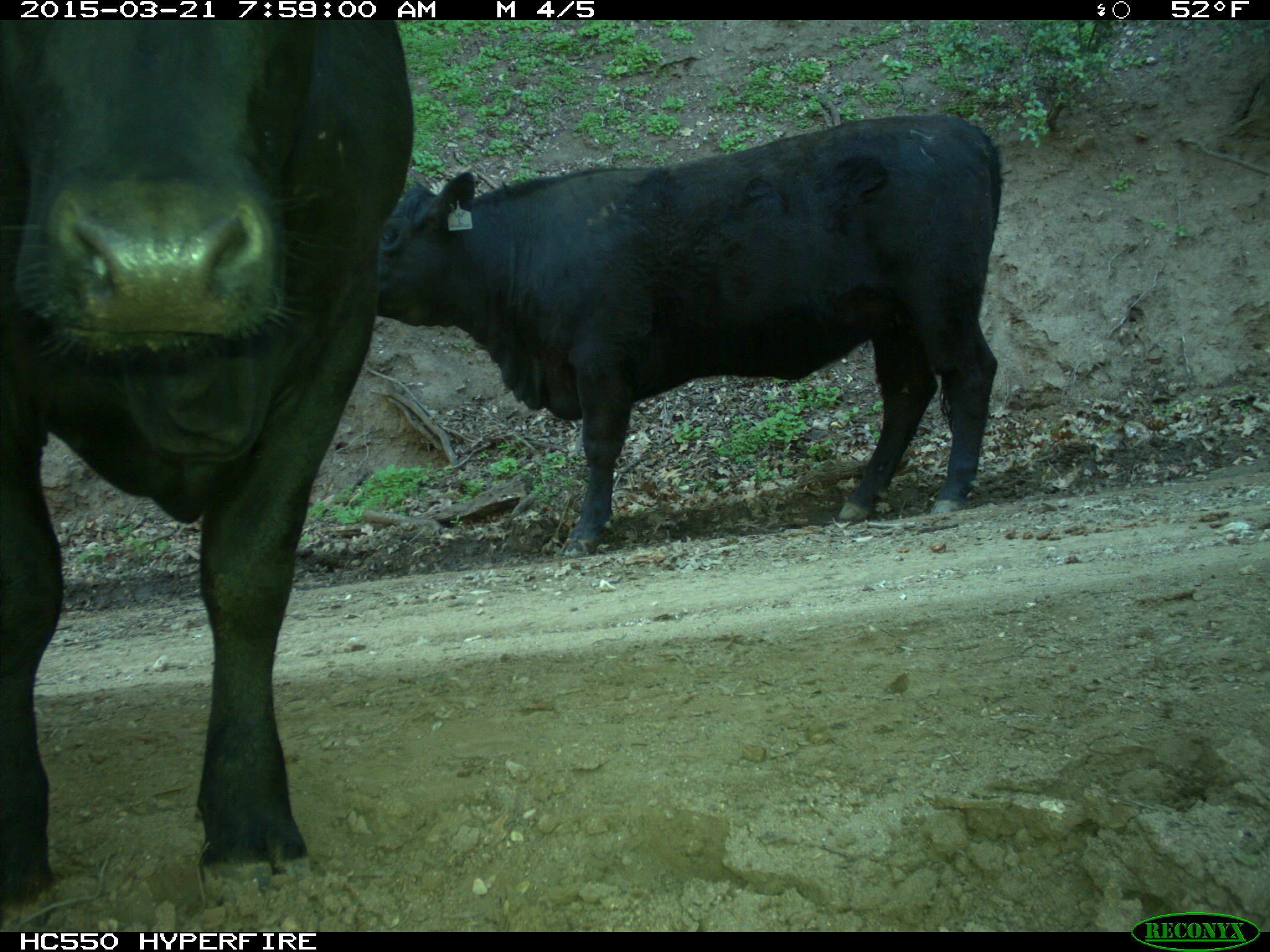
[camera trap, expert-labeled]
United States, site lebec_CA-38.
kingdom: Animalia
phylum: Chordata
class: Mammalia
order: Artiodactyla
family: Bovidae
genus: Bos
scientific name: Bos taurus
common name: domestic cow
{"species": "Bos taurus (domestic cow)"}